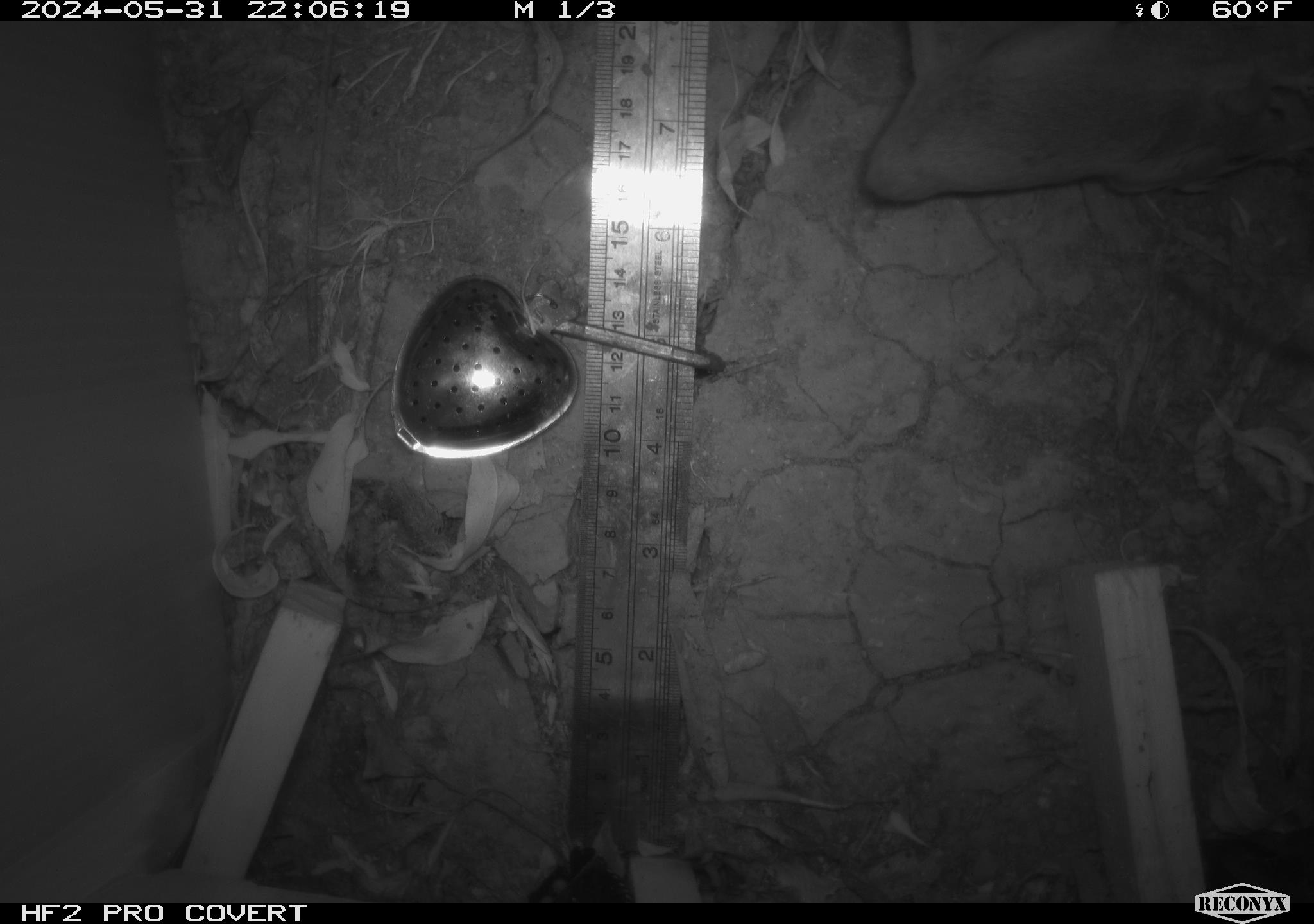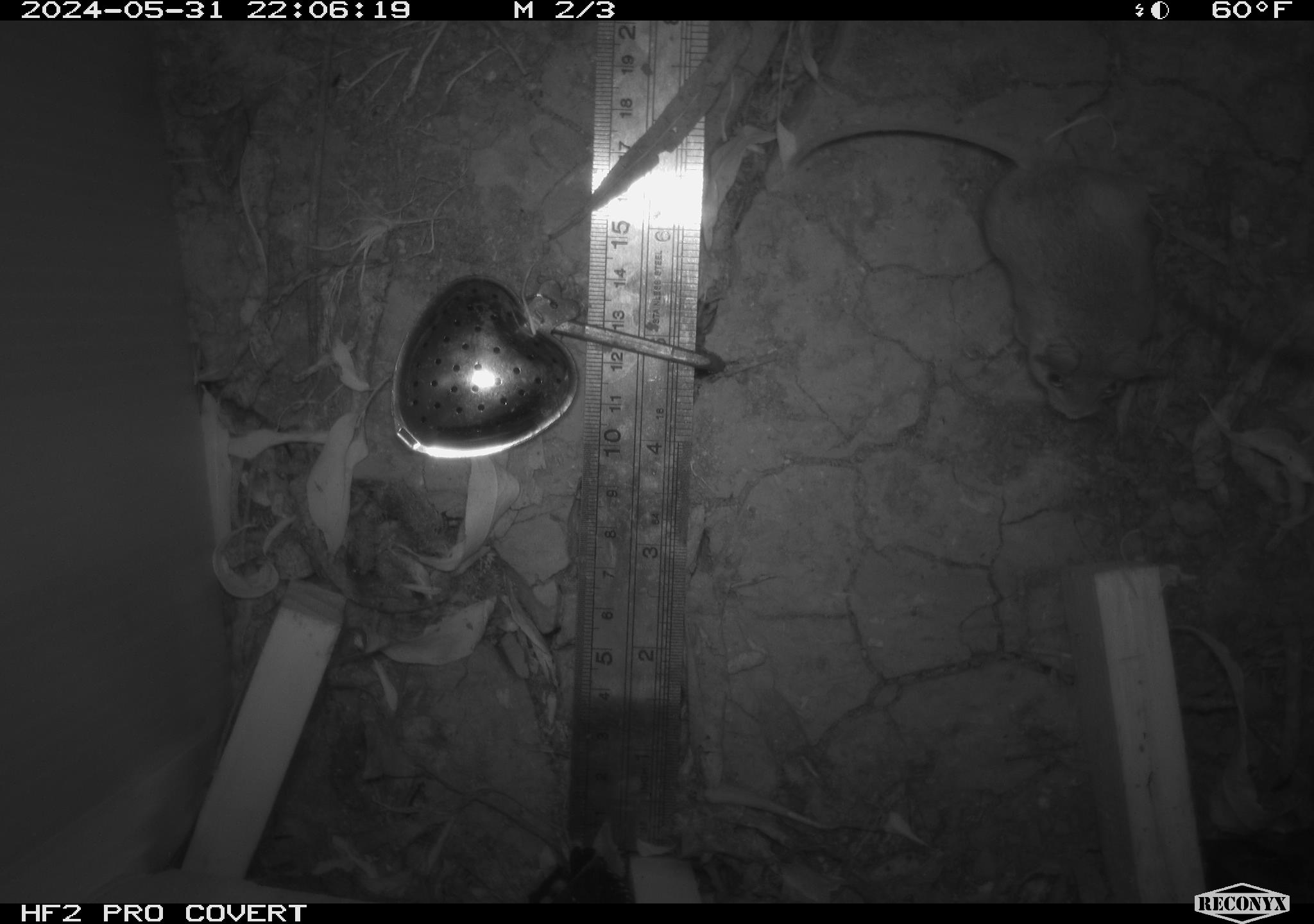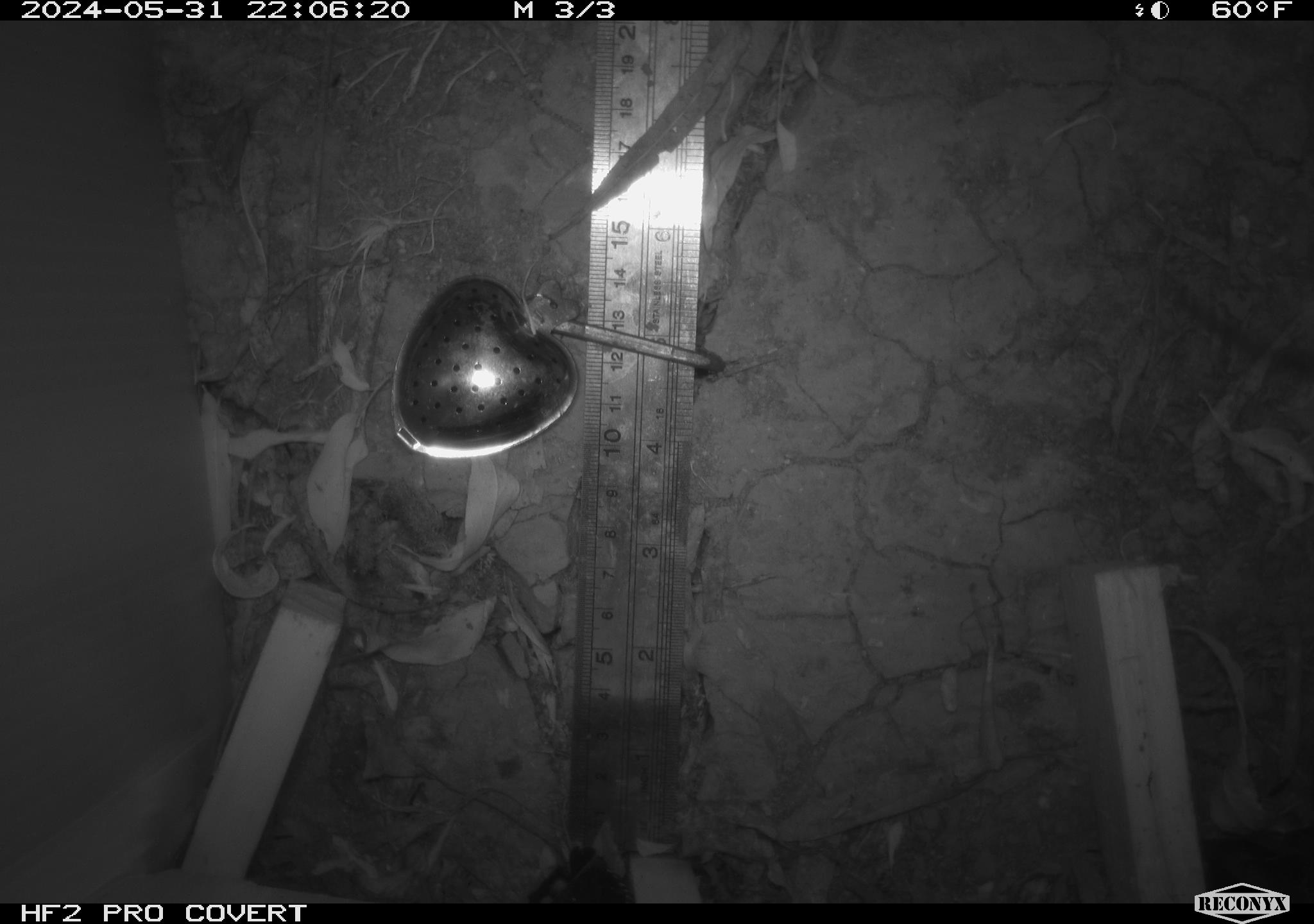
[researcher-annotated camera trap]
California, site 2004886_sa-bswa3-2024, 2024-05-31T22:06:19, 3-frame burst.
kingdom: Animalia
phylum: Chordata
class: Mammalia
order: Rodentia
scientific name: Rodentia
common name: woodrat or rat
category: woodrat or rat species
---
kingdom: Animalia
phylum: Chordata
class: Mammalia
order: Rodentia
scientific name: Rodentia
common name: mouse species